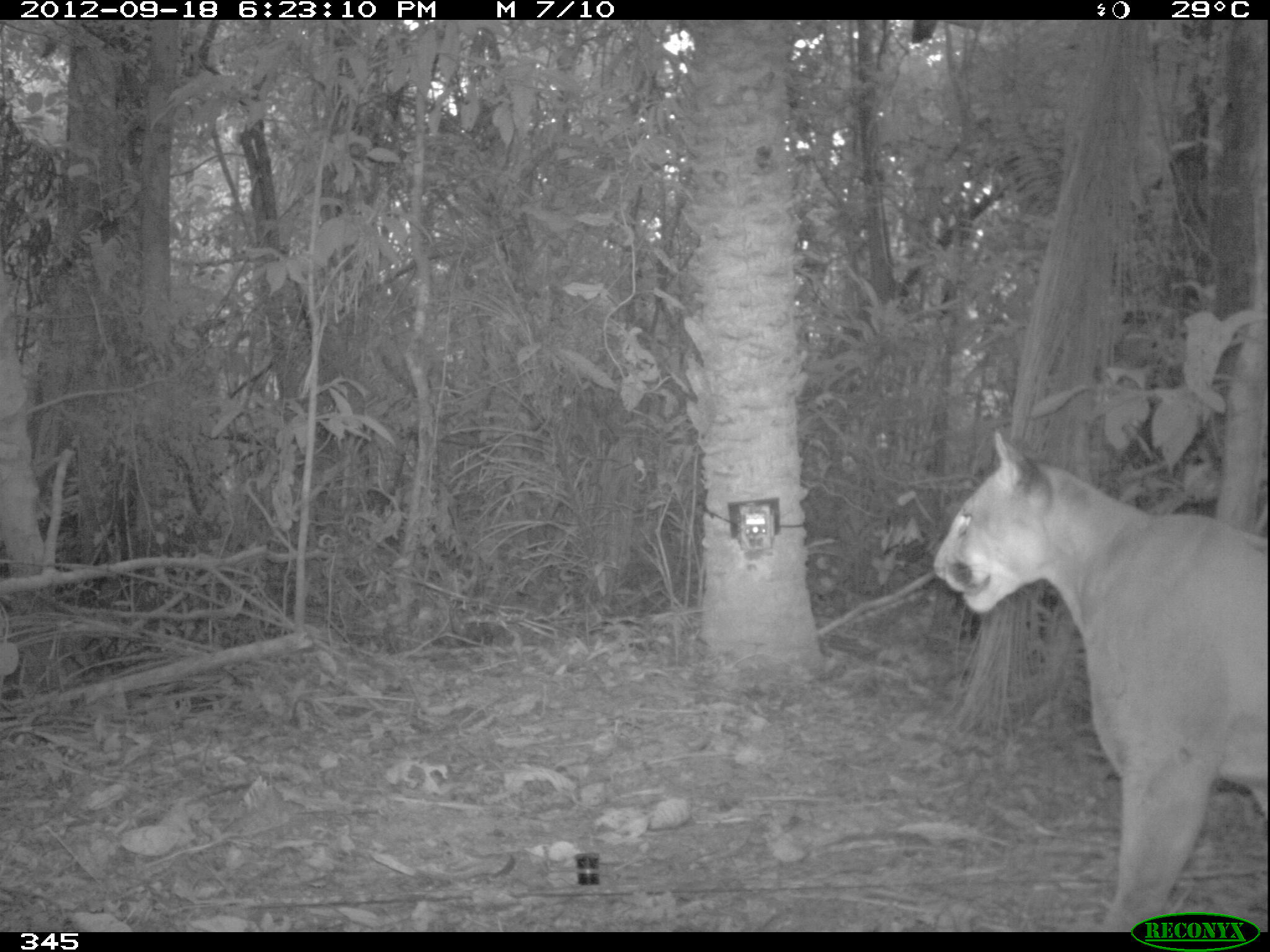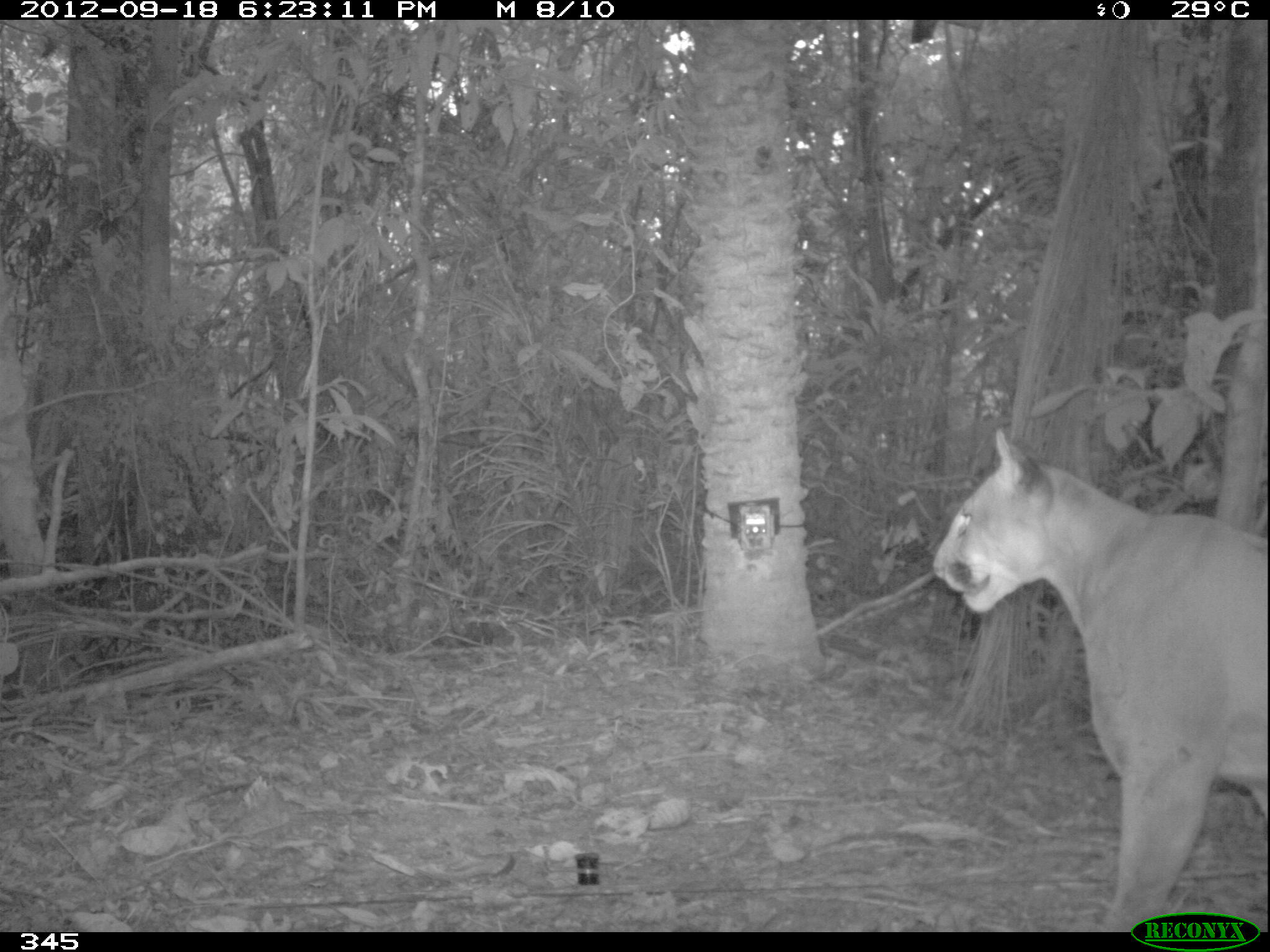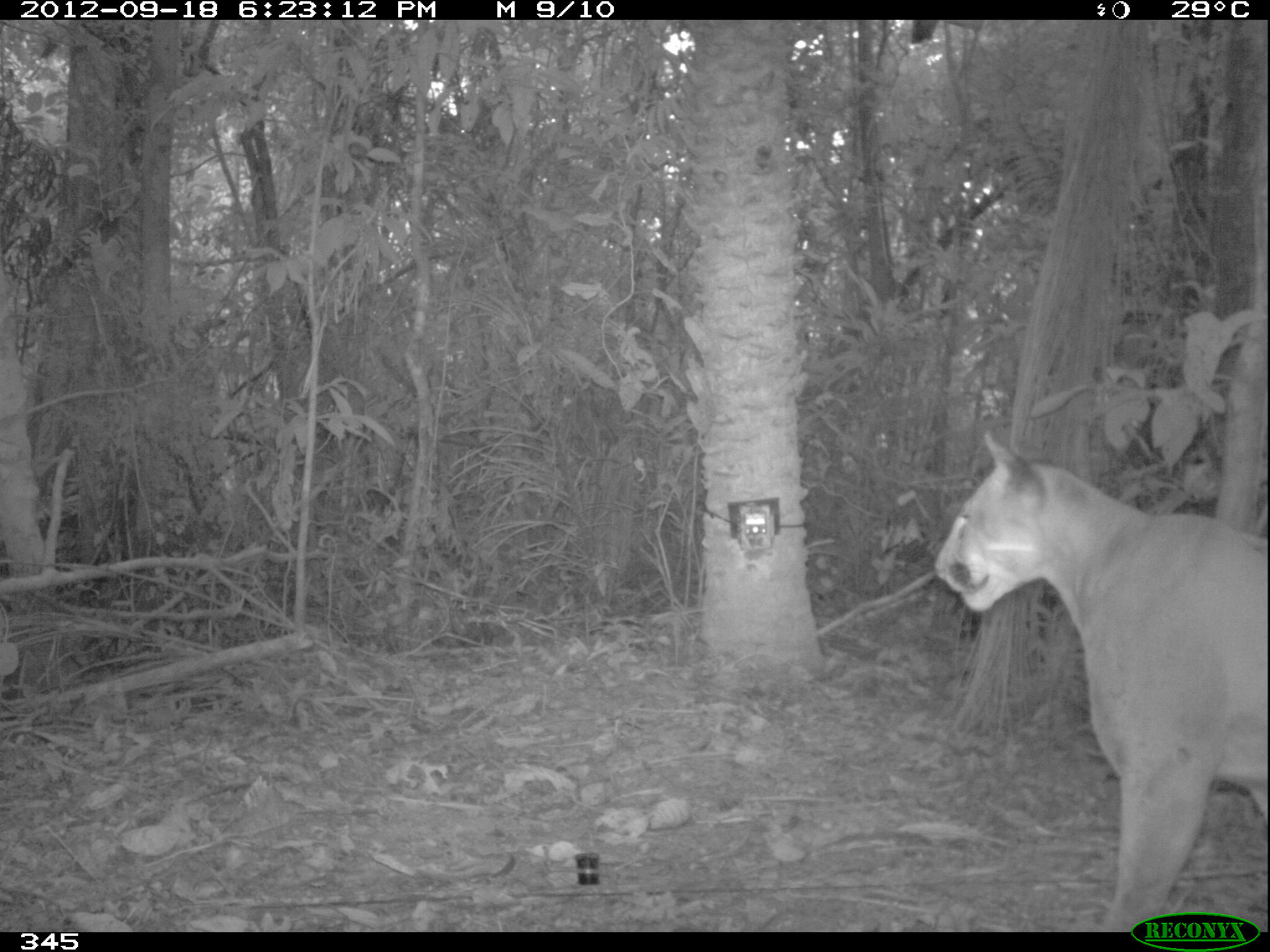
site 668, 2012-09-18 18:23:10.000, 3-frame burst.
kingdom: Animalia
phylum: Chordata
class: Mammalia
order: Carnivora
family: Felidae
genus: Puma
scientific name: Puma concolor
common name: mountain lion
Puma concolor (mountain lion).